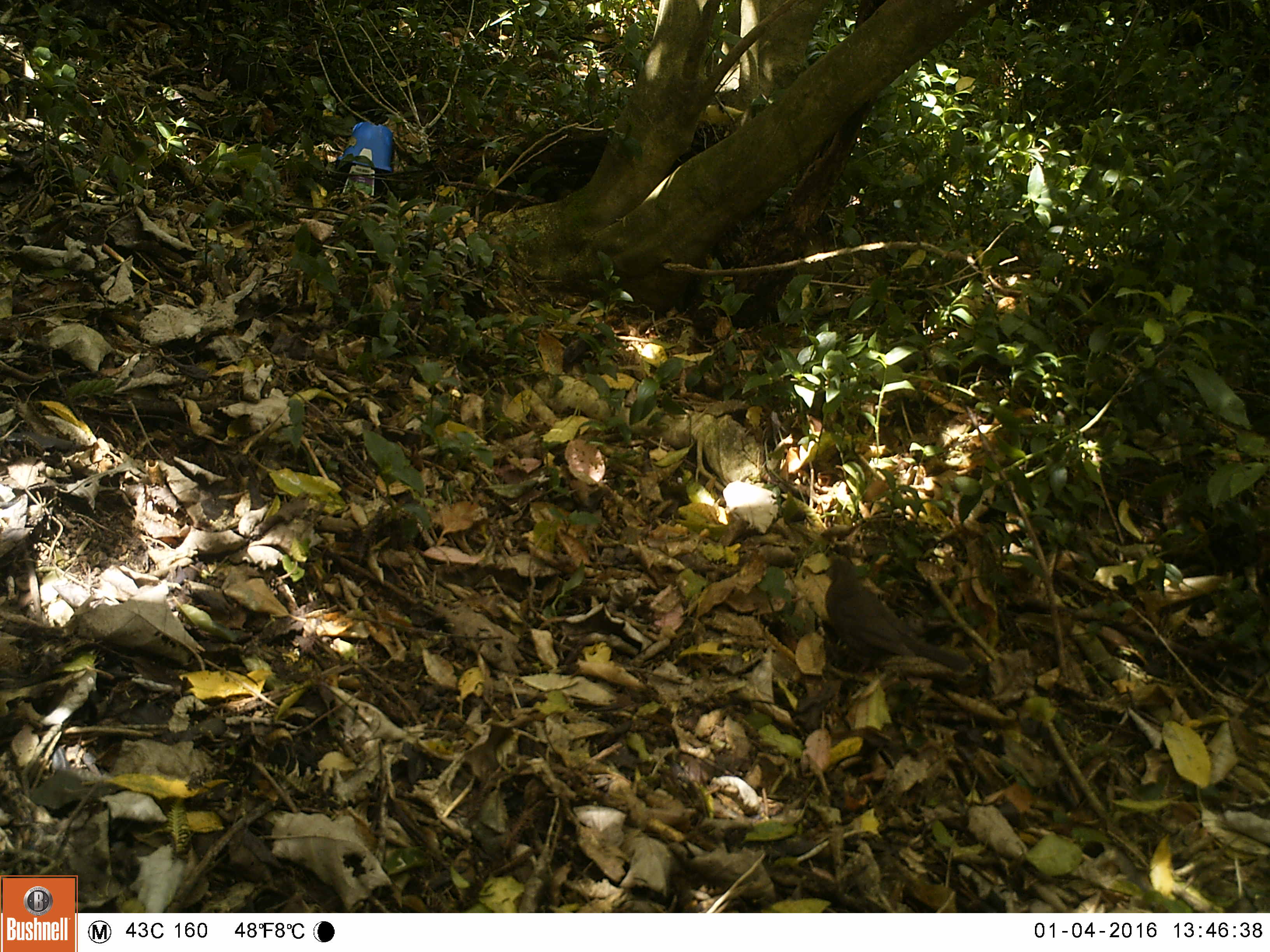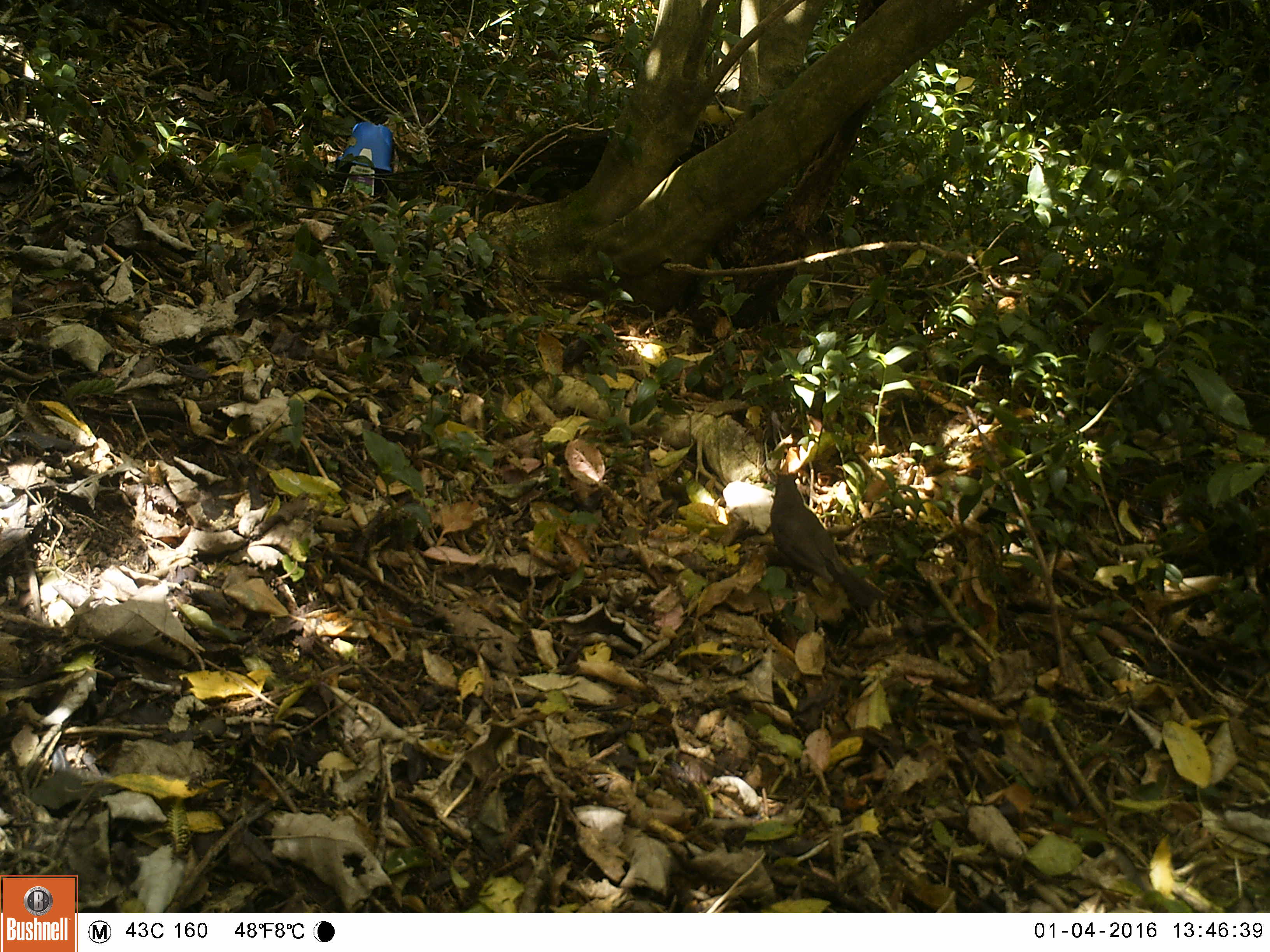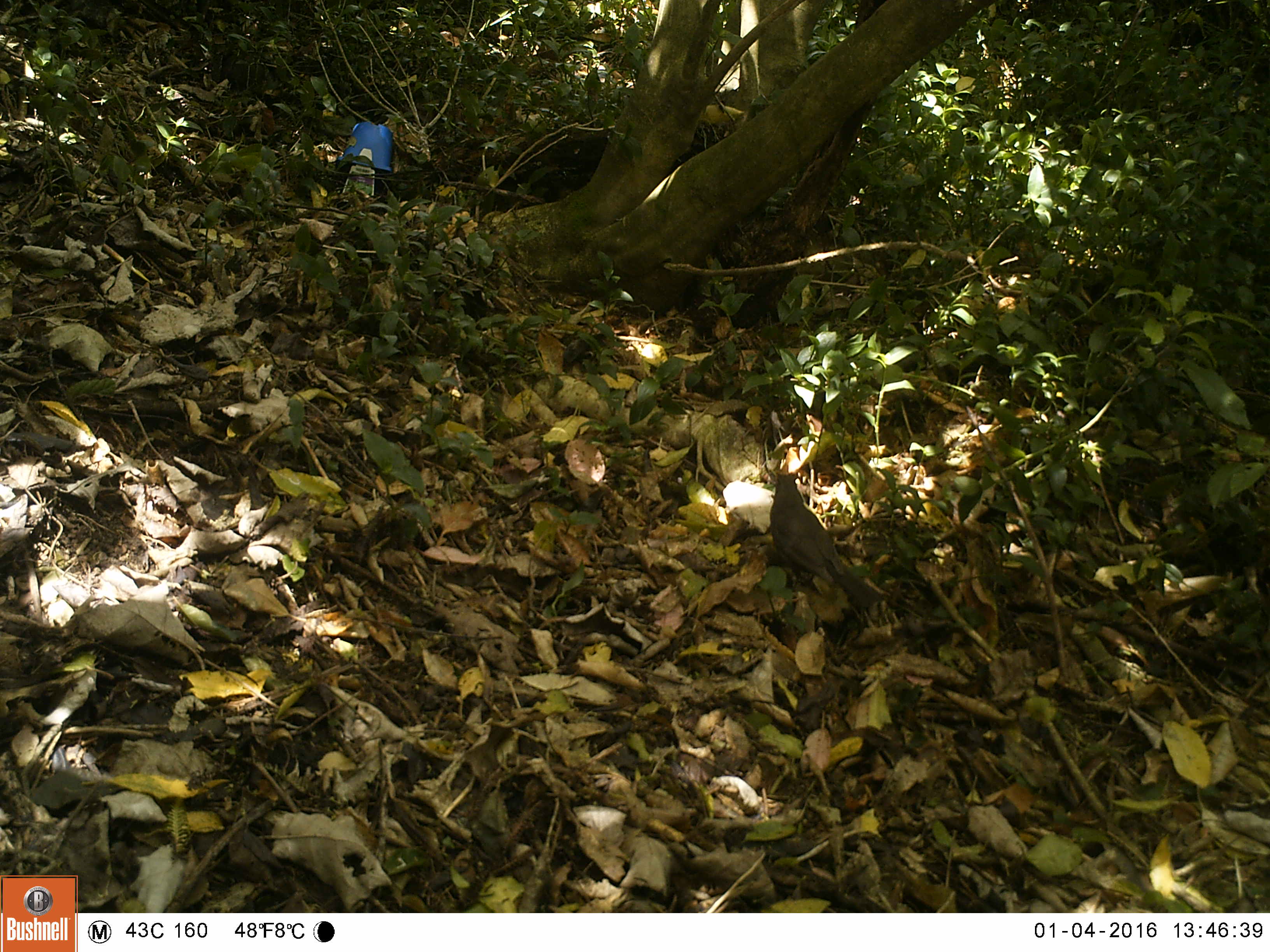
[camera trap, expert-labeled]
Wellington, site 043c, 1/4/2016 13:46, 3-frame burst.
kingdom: Animalia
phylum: Chordata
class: Aves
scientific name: Aves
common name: bird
Bird (Aves).